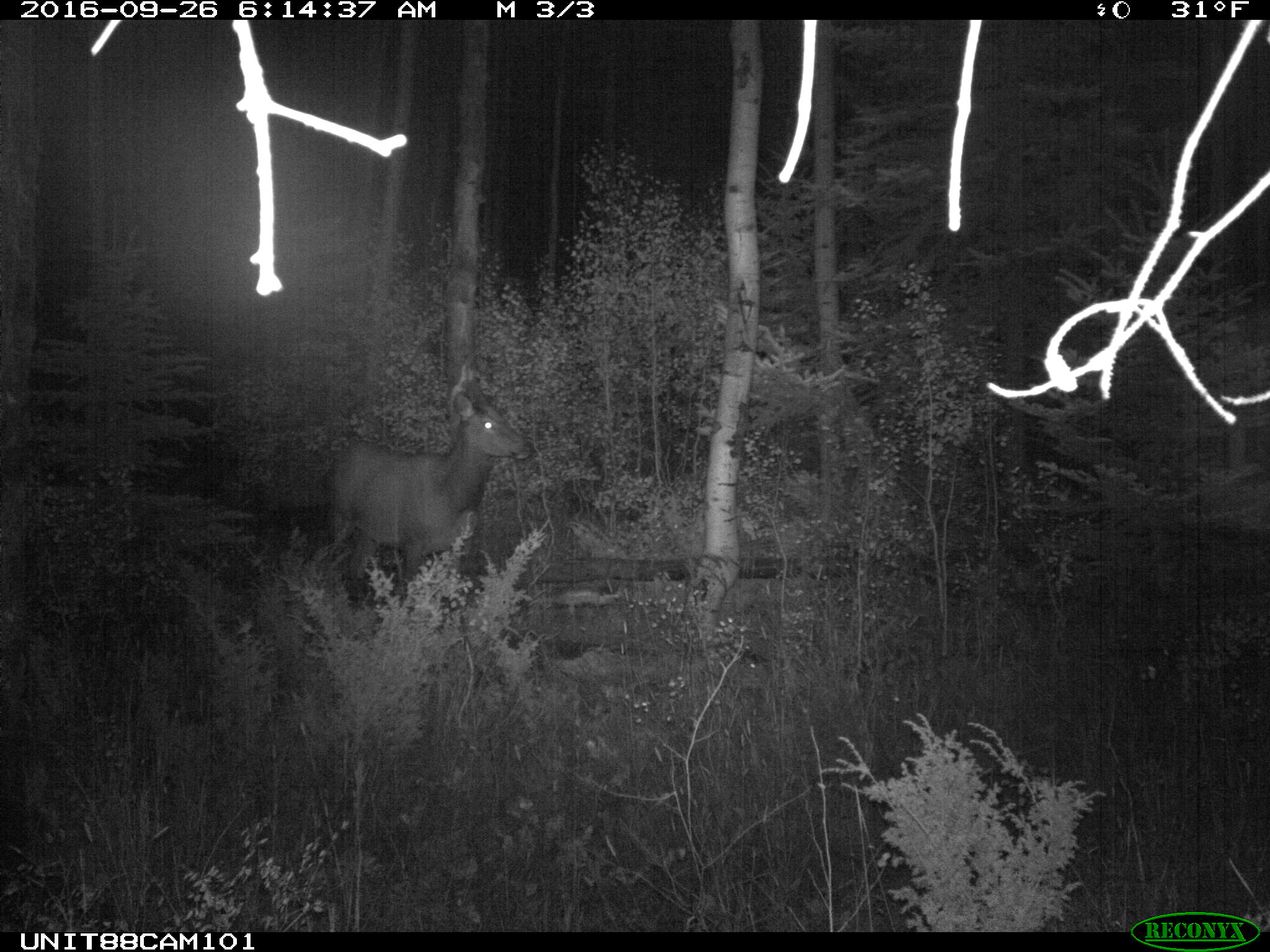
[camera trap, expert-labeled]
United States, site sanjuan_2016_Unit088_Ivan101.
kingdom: Animalia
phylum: Chordata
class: Mammalia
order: Artiodactyla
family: Cervidae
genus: Cervus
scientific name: Cervus elaphus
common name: red deer